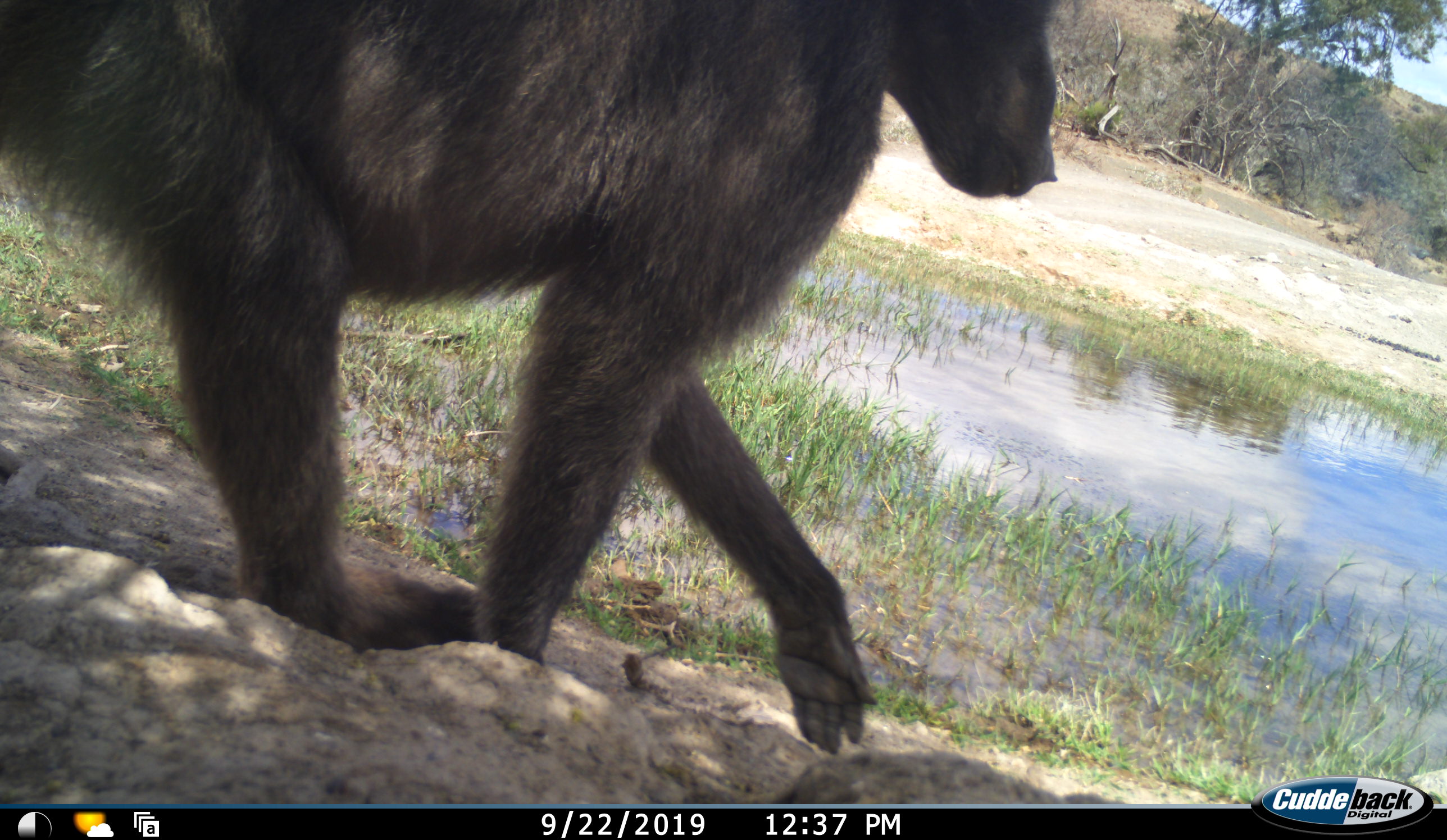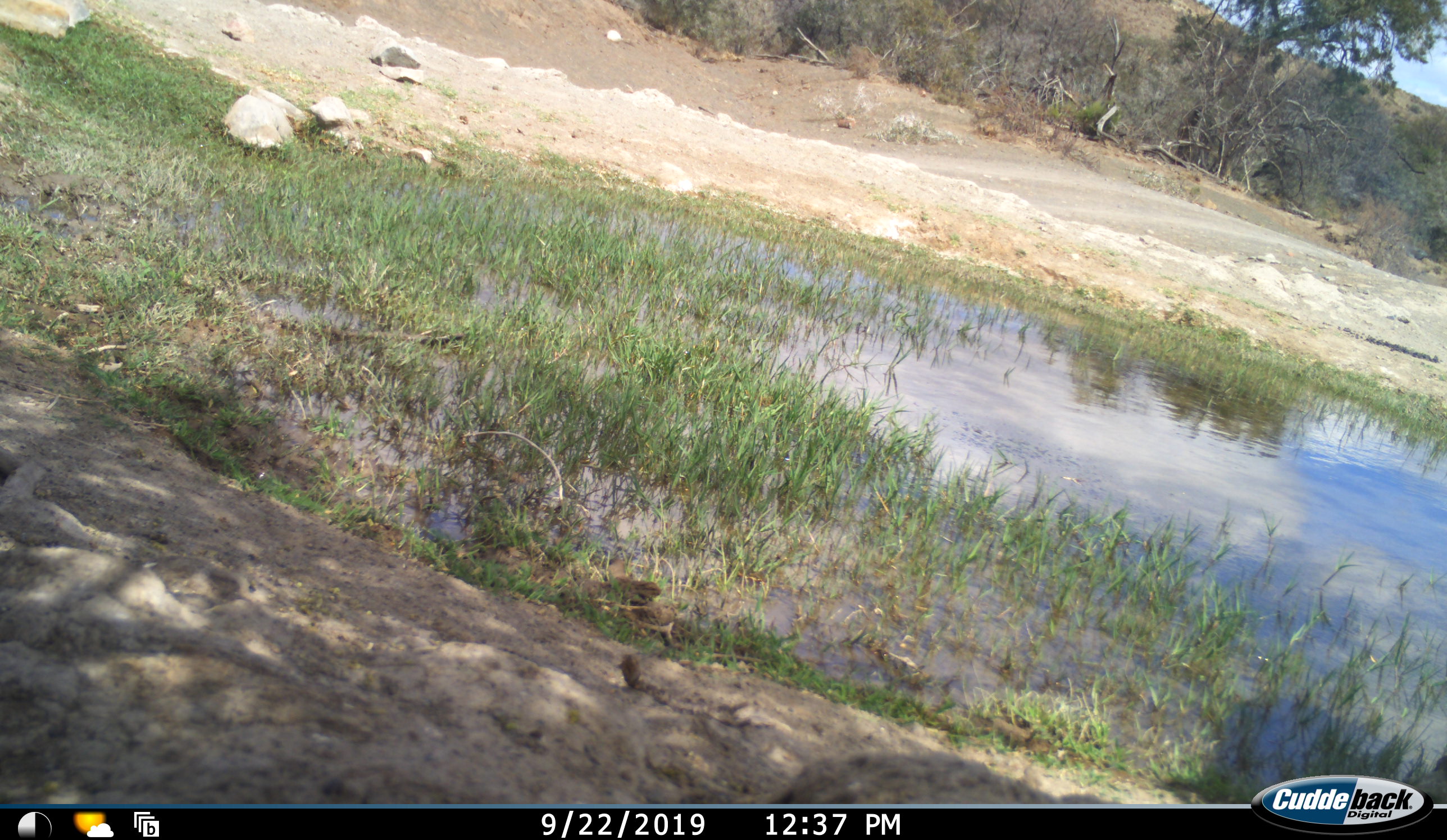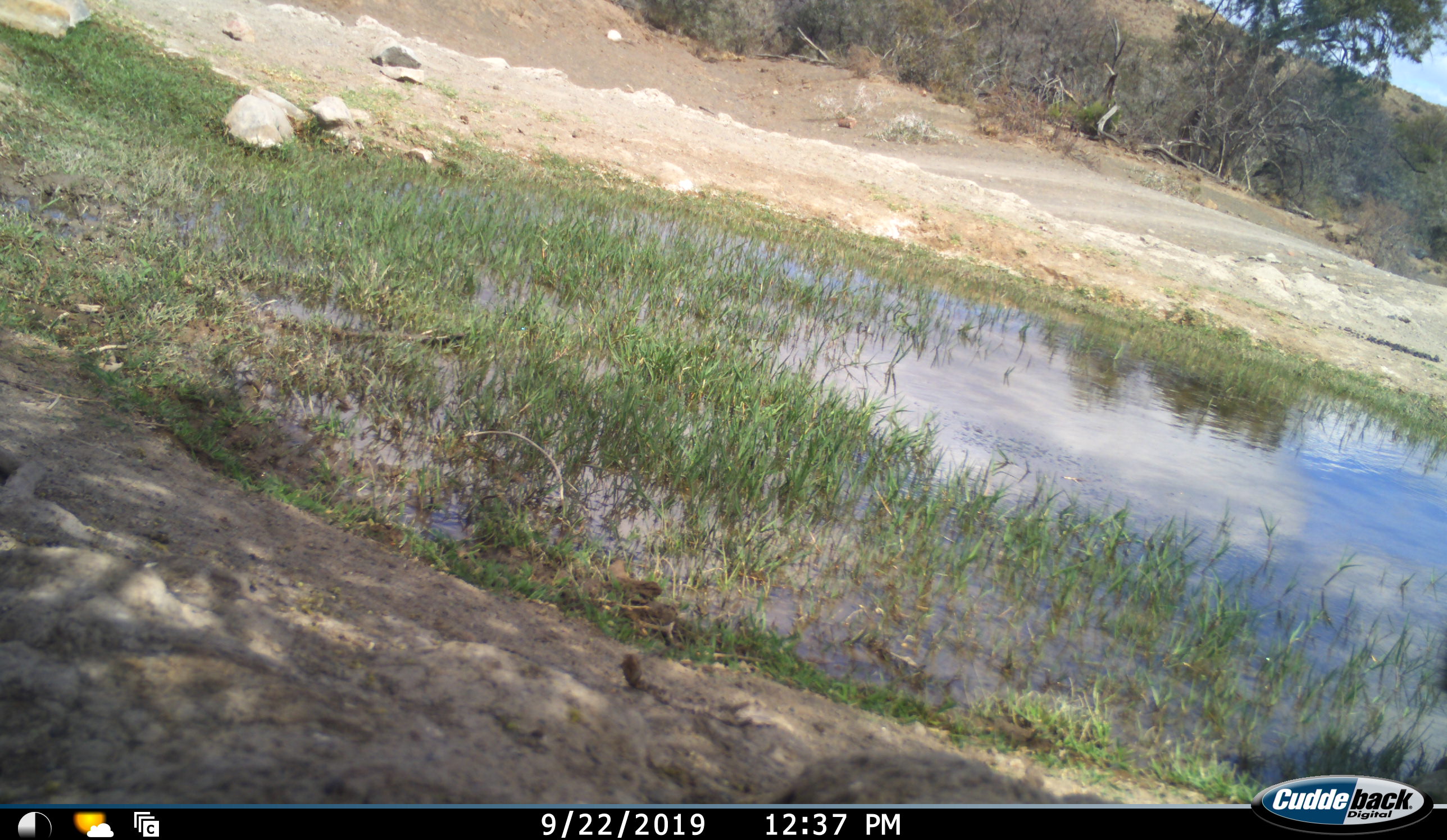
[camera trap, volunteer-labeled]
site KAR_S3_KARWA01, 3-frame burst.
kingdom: Animalia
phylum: Chordata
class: Mammalia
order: Primates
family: Cercopithecidae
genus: Papio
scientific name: Papio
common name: baboon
Baboon (Papio), count 1. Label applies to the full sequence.